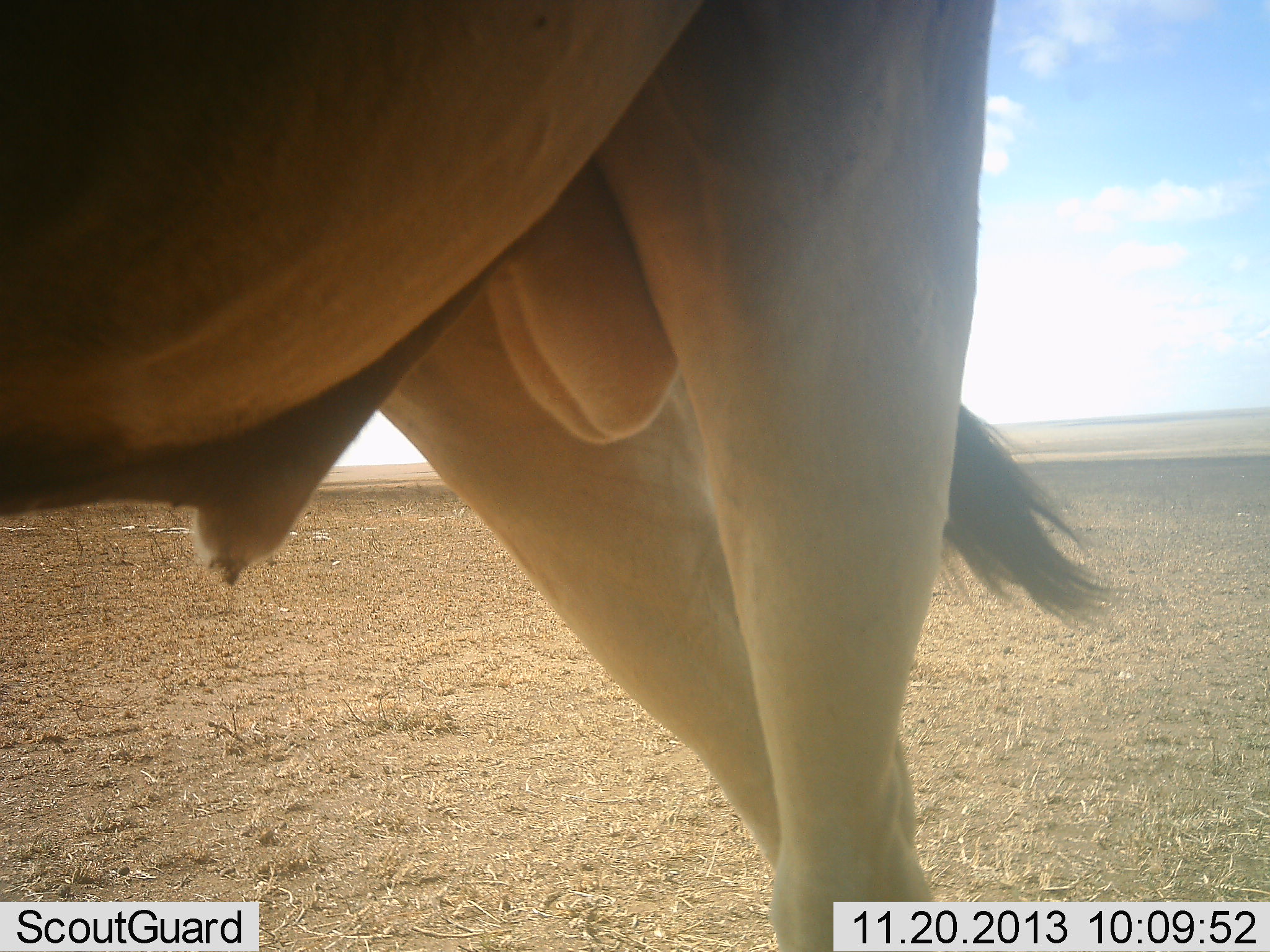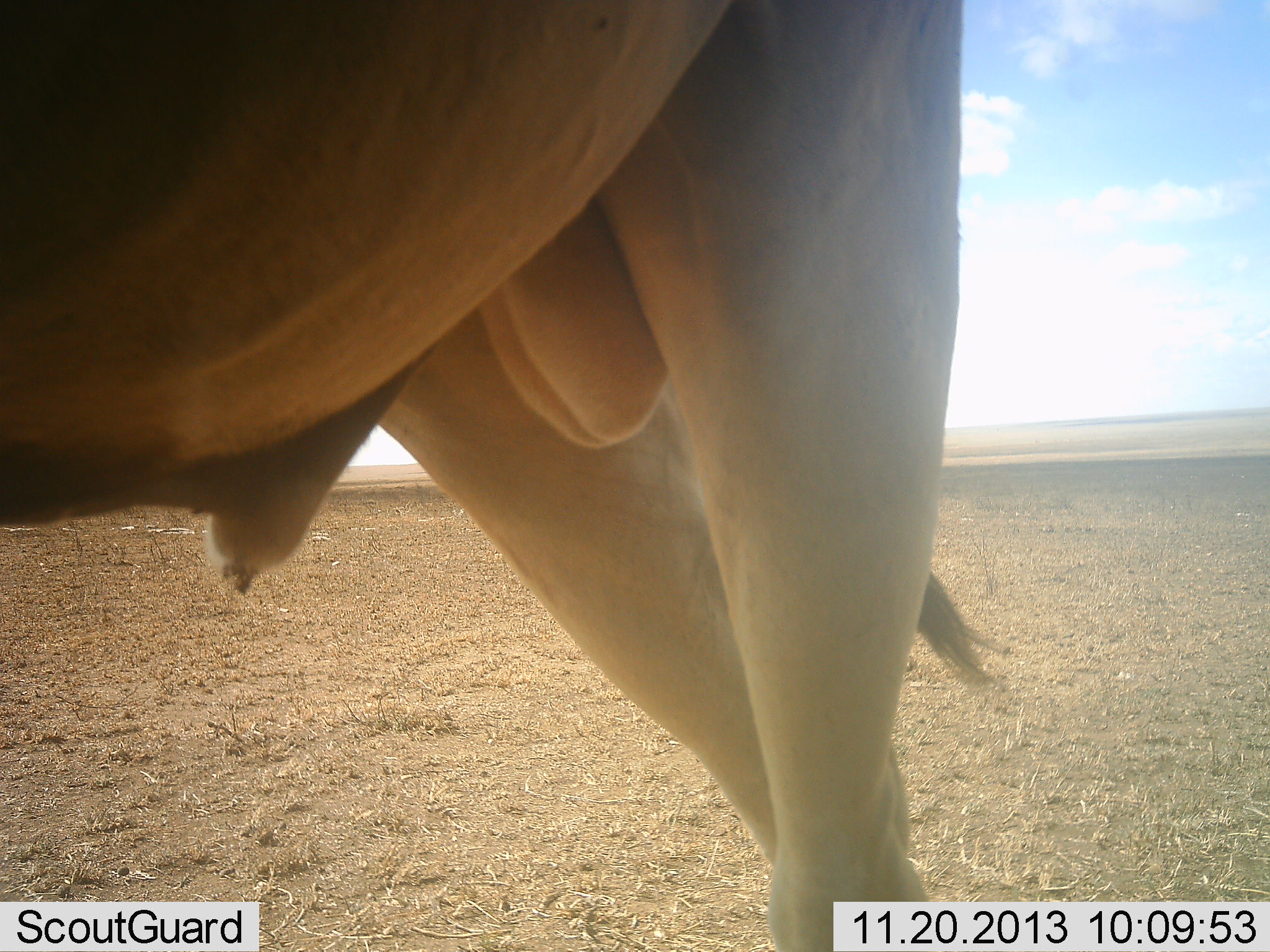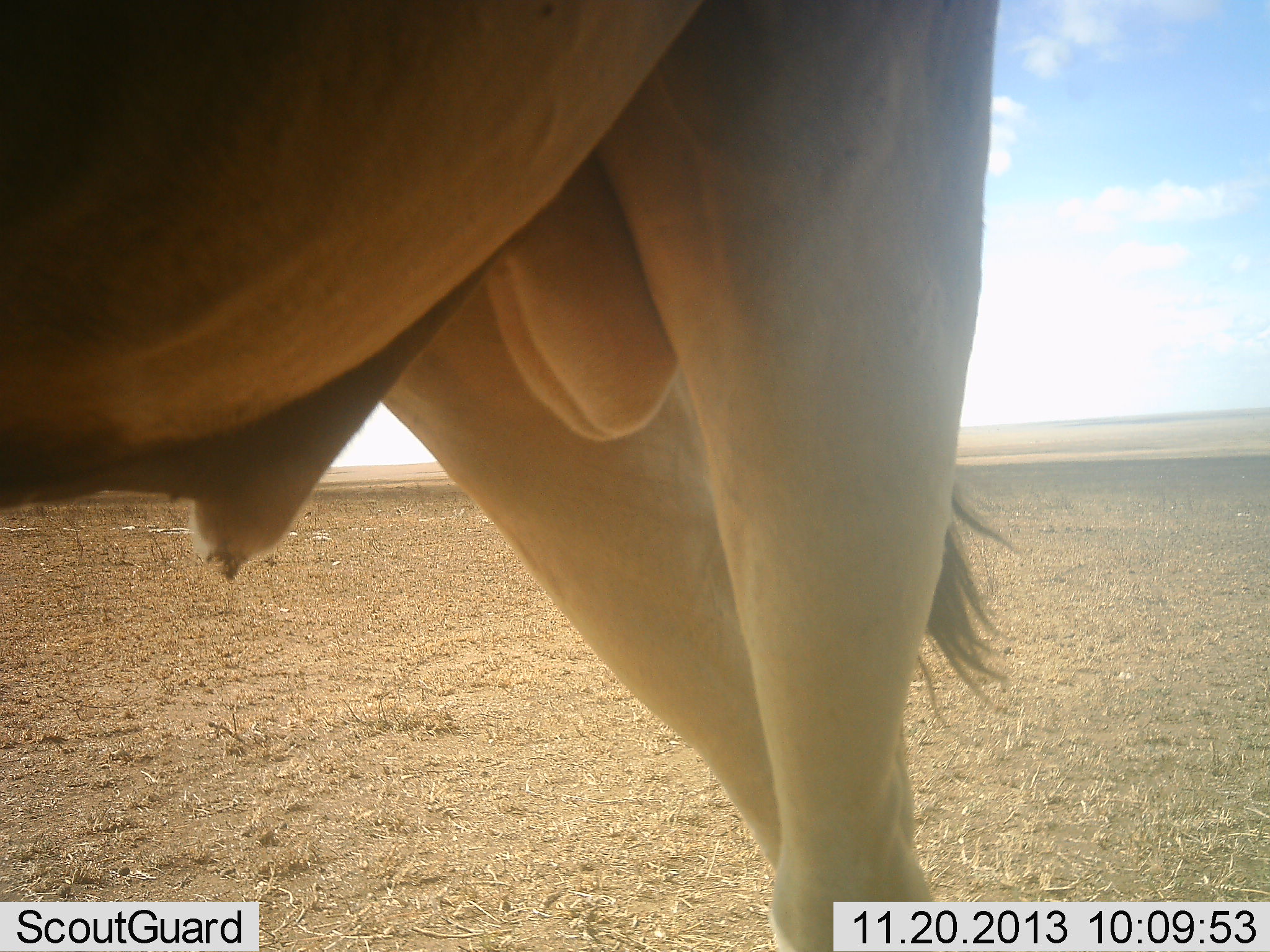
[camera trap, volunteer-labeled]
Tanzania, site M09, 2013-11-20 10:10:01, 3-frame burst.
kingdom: Animalia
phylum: Chordata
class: Mammalia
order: Artiodactyla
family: Bovidae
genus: Tragelaphus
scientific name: Tragelaphus oryx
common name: eland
Eland (Tragelaphus oryx), count 1. Behavior (volunteer vote fractions): standing 100%, resting 0%, moving 0%, interacting 0%. Young present (vote fraction): 0%. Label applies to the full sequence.